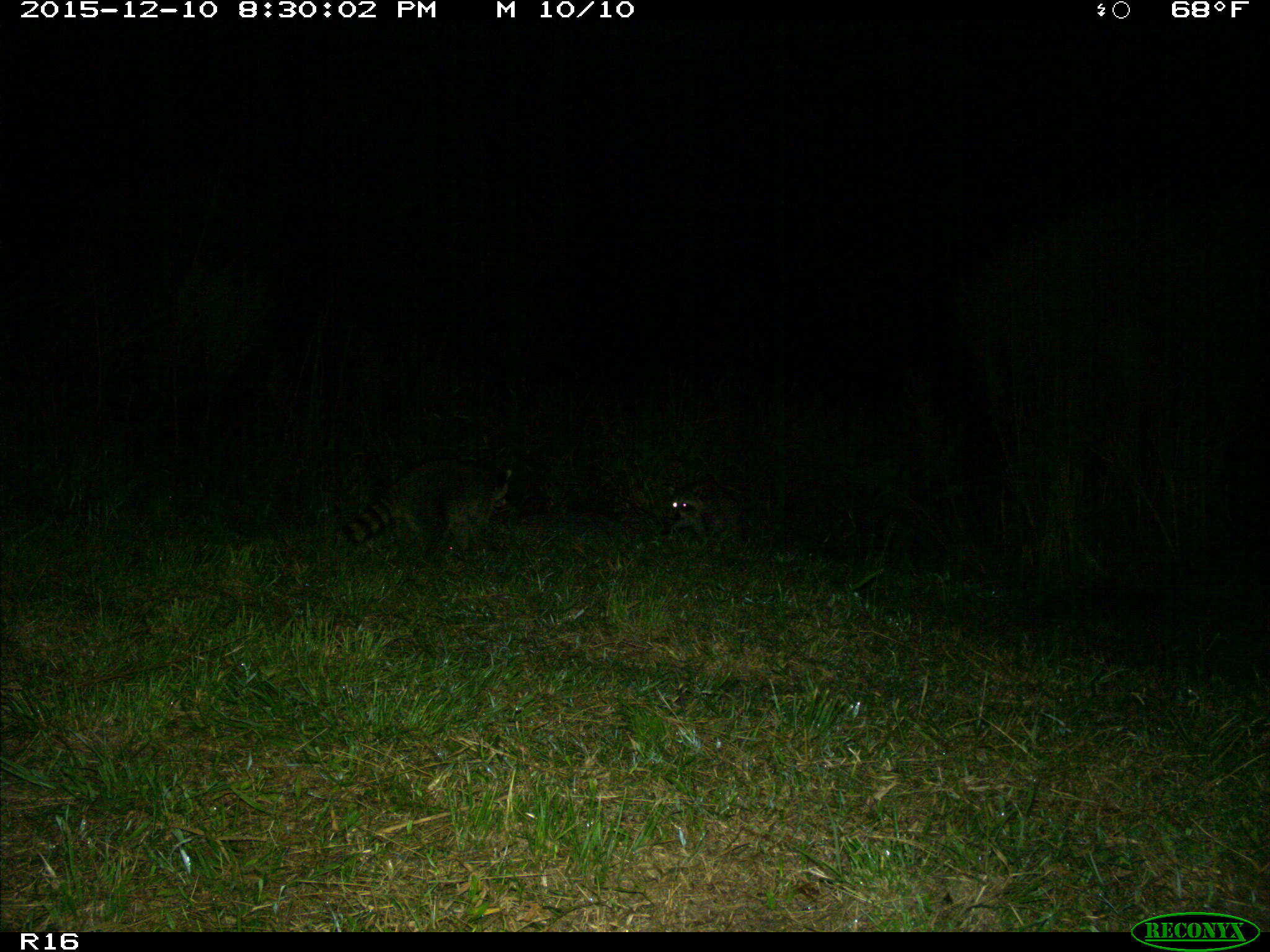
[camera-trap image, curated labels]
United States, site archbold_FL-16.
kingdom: Animalia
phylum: Chordata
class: Mammalia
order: Carnivora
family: Procyonidae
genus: Procyon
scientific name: Procyon lotor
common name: common raccoon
Procyon lotor (common raccoon).